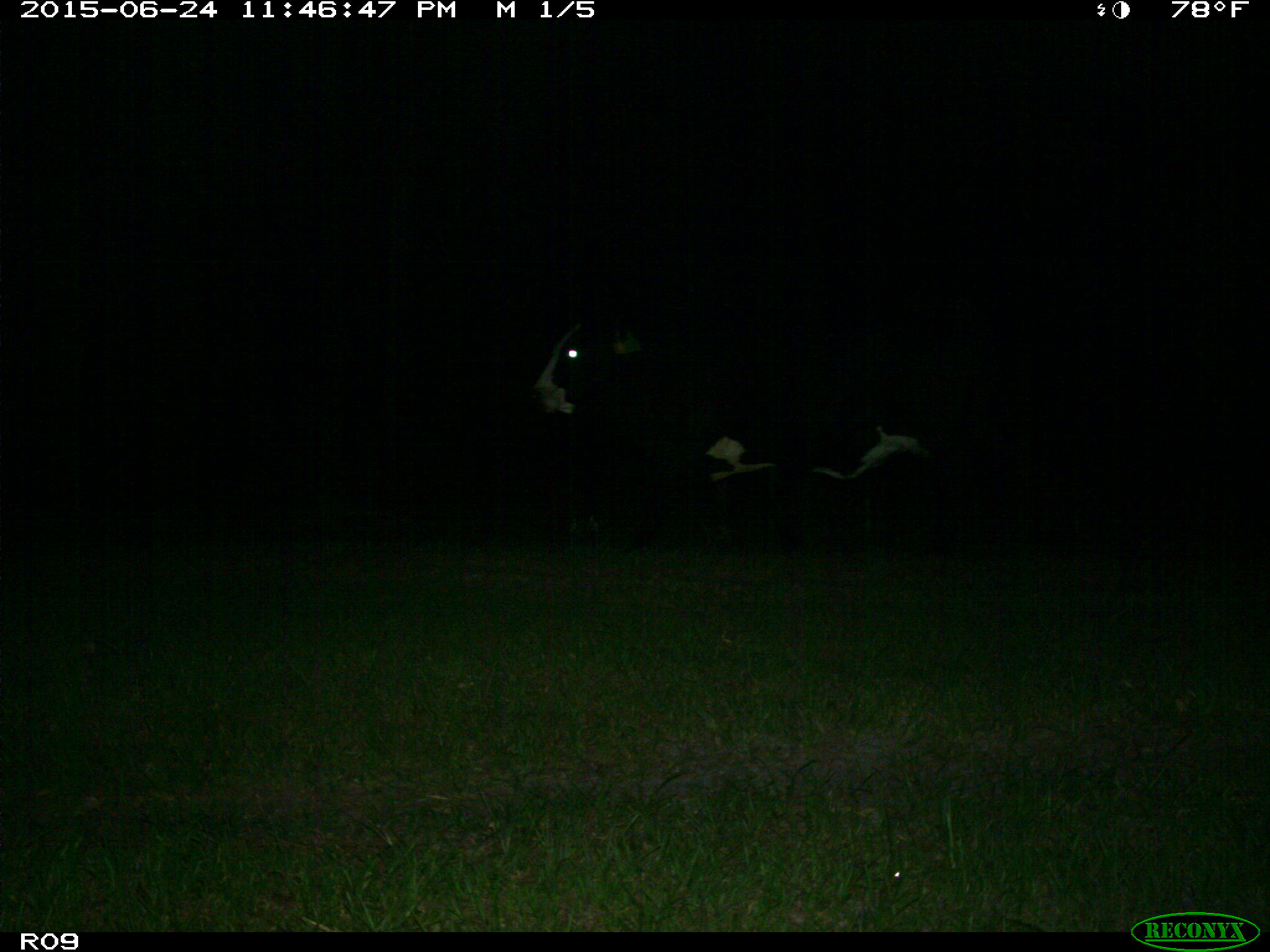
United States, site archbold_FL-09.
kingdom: Animalia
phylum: Chordata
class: Mammalia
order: Artiodactyla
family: Bovidae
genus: Bos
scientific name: Bos taurus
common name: domestic cow